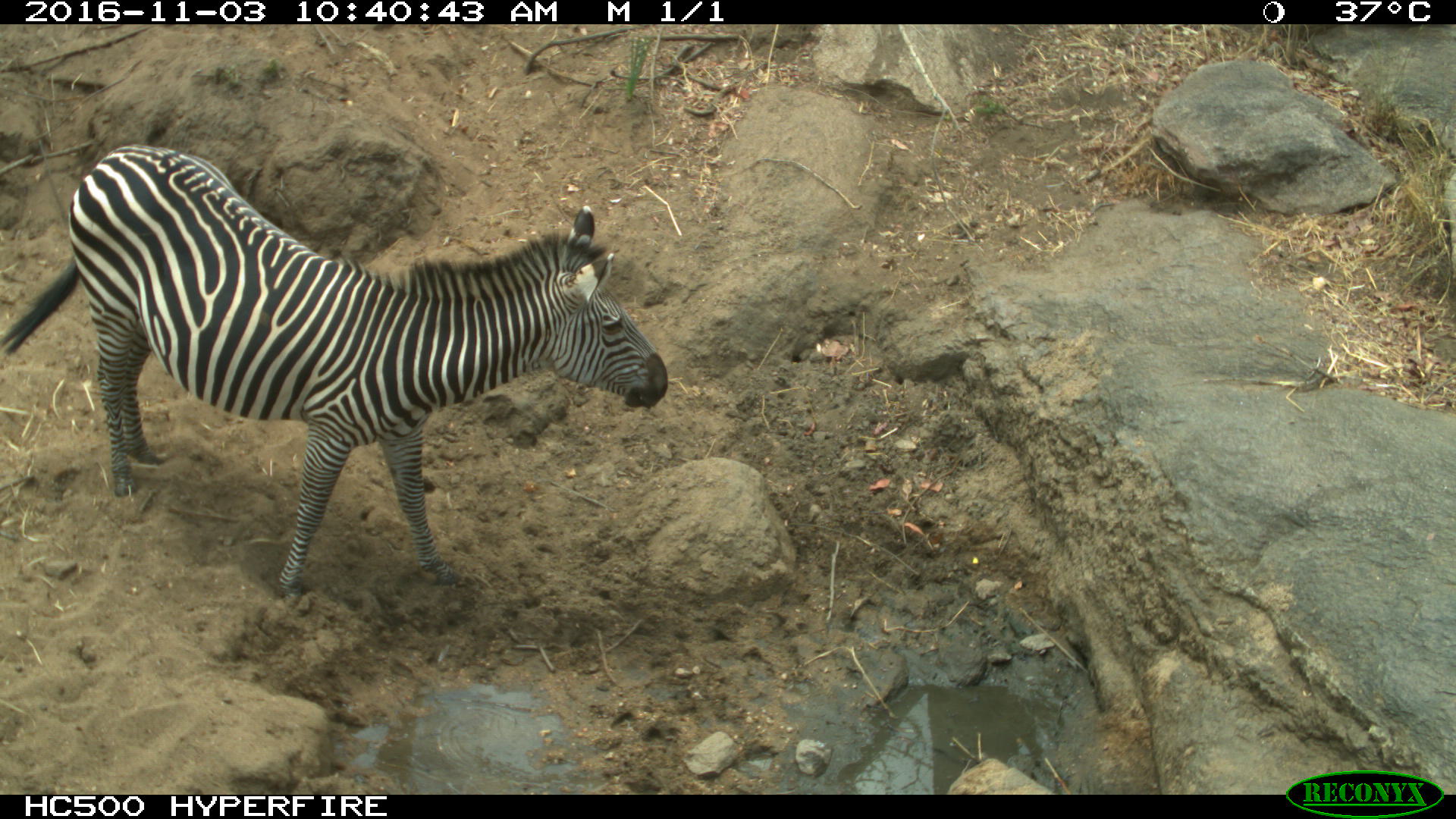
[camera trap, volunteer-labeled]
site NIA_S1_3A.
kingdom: Animalia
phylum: Chordata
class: Mammalia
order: Perissodactyla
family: Equidae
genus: Equus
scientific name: Equus quagga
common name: plains zebra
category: zebraplains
Zebraplains (plains zebra) (Equus quagga), count 1. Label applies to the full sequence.